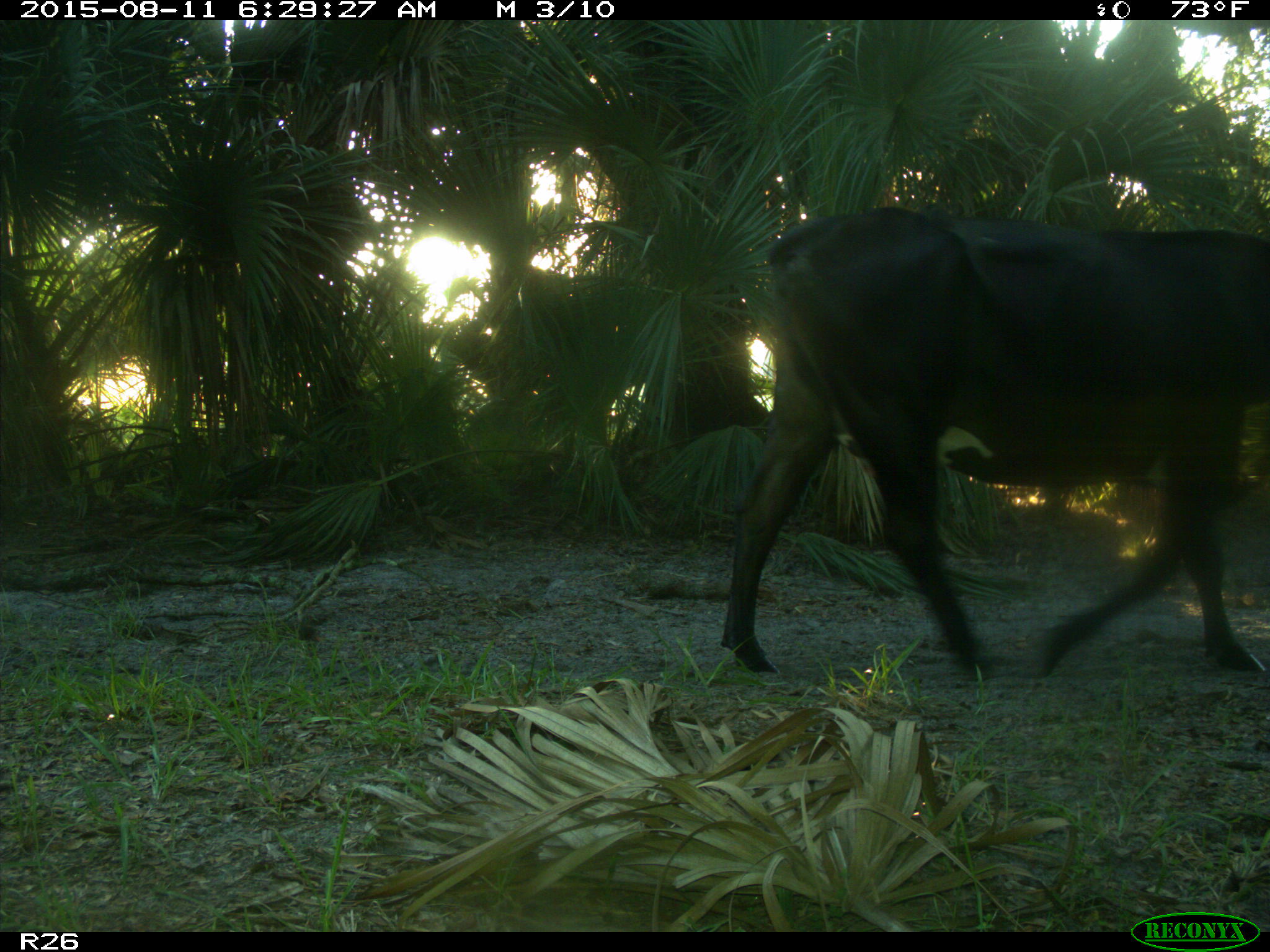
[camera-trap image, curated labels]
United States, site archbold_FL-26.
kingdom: Animalia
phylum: Chordata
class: Mammalia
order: Artiodactyla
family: Bovidae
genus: Bos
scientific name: Bos taurus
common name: domestic cow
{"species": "Bos taurus (domestic cow)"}